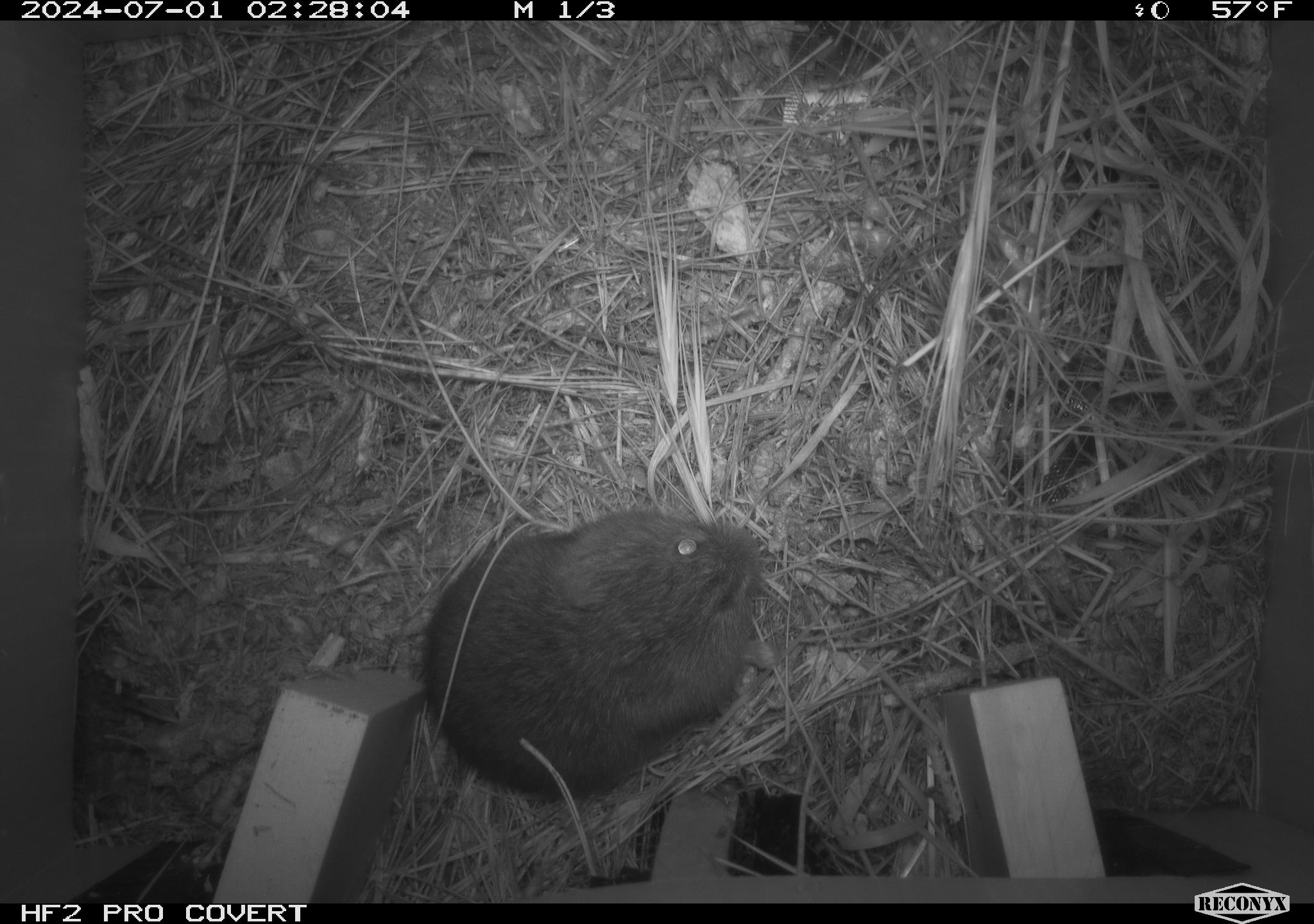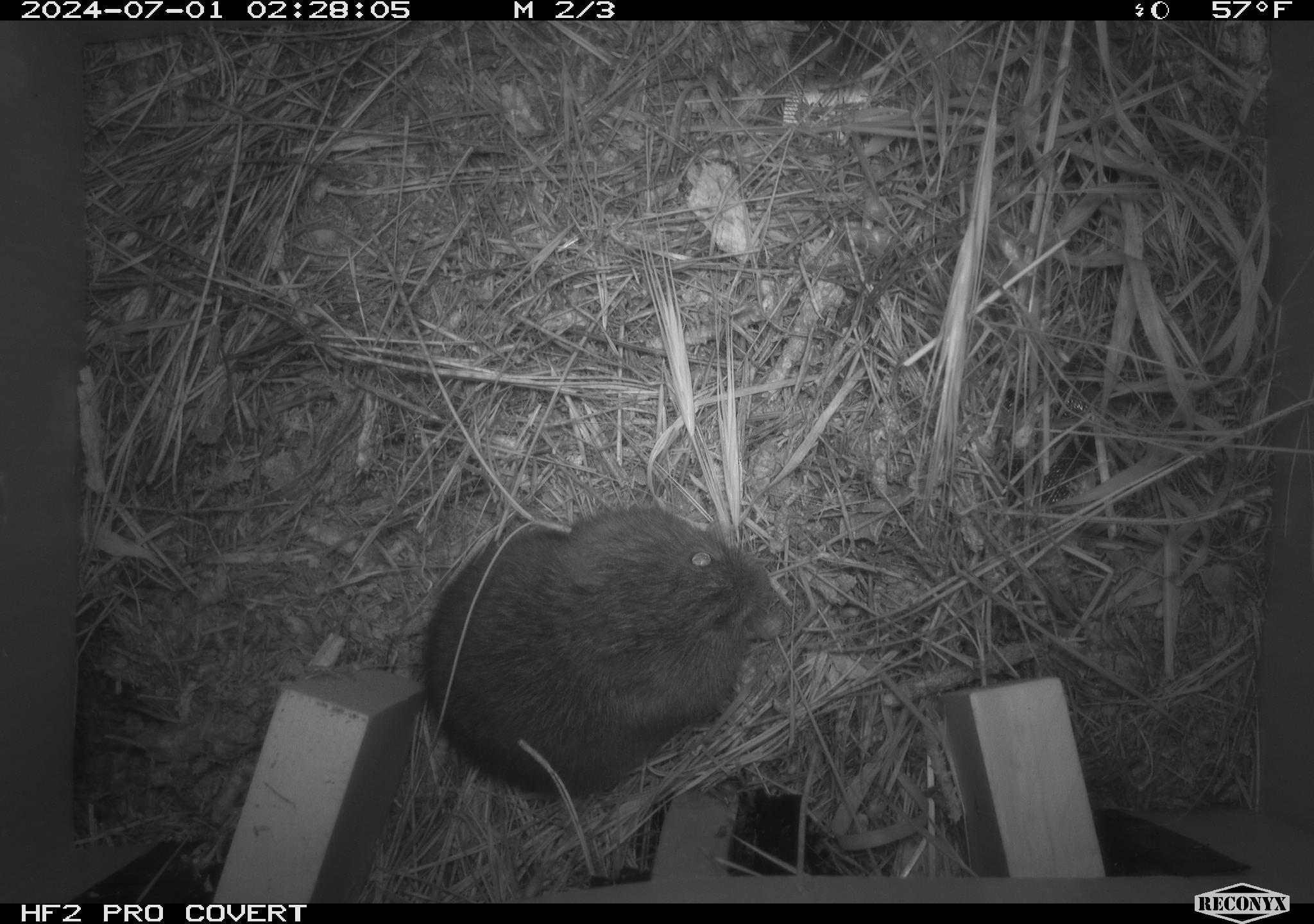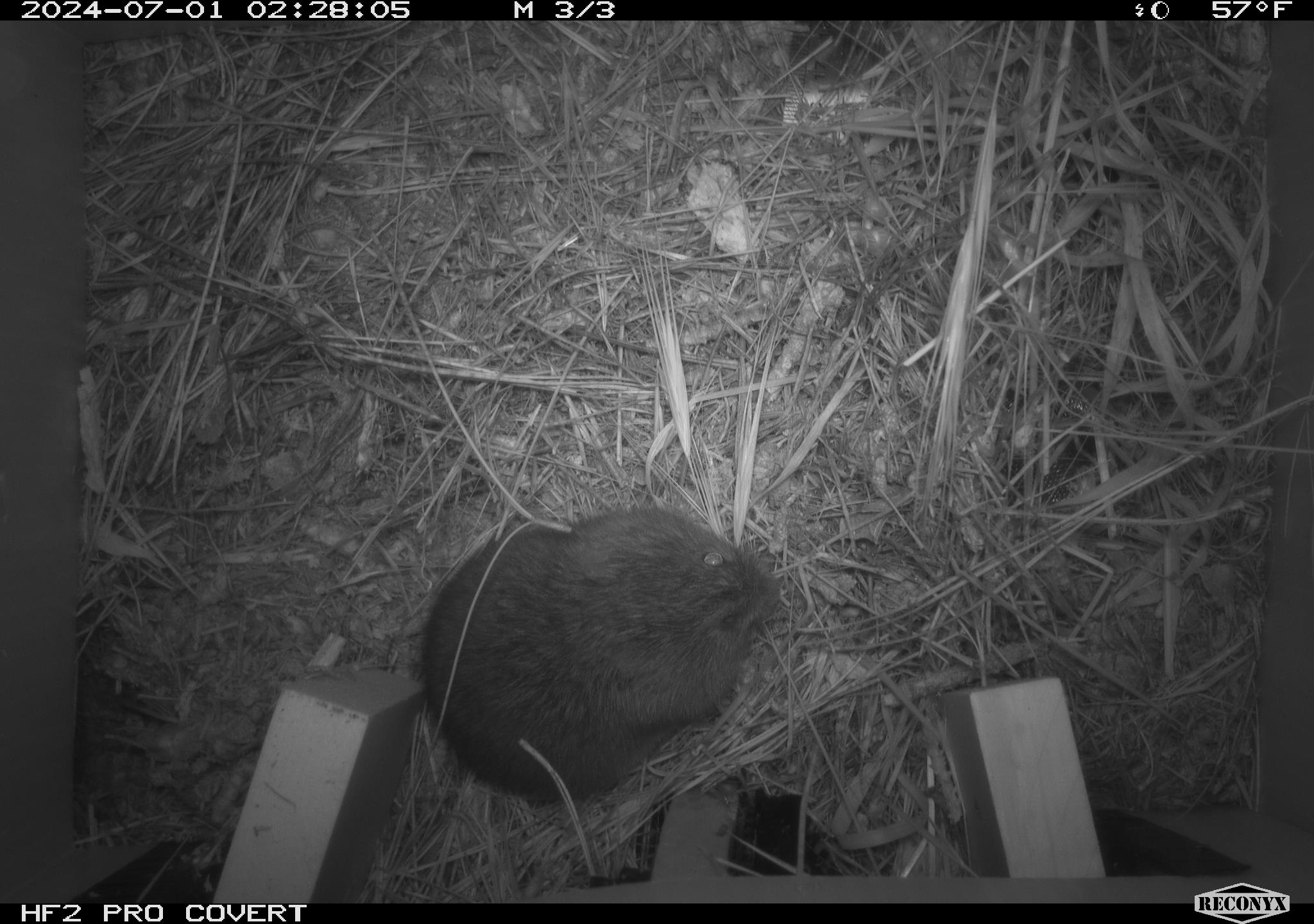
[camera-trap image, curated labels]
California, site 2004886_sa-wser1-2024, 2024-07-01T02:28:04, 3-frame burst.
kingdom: Animalia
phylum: Chordata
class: Mammalia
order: Rodentia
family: Cricetidae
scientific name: Arvicolinae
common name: voles, lemmings, and muskrats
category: arvicolinae subfamily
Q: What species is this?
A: Arvicolinae subfamily (voles, lemmings, and muskrats) (Arvicolinae).